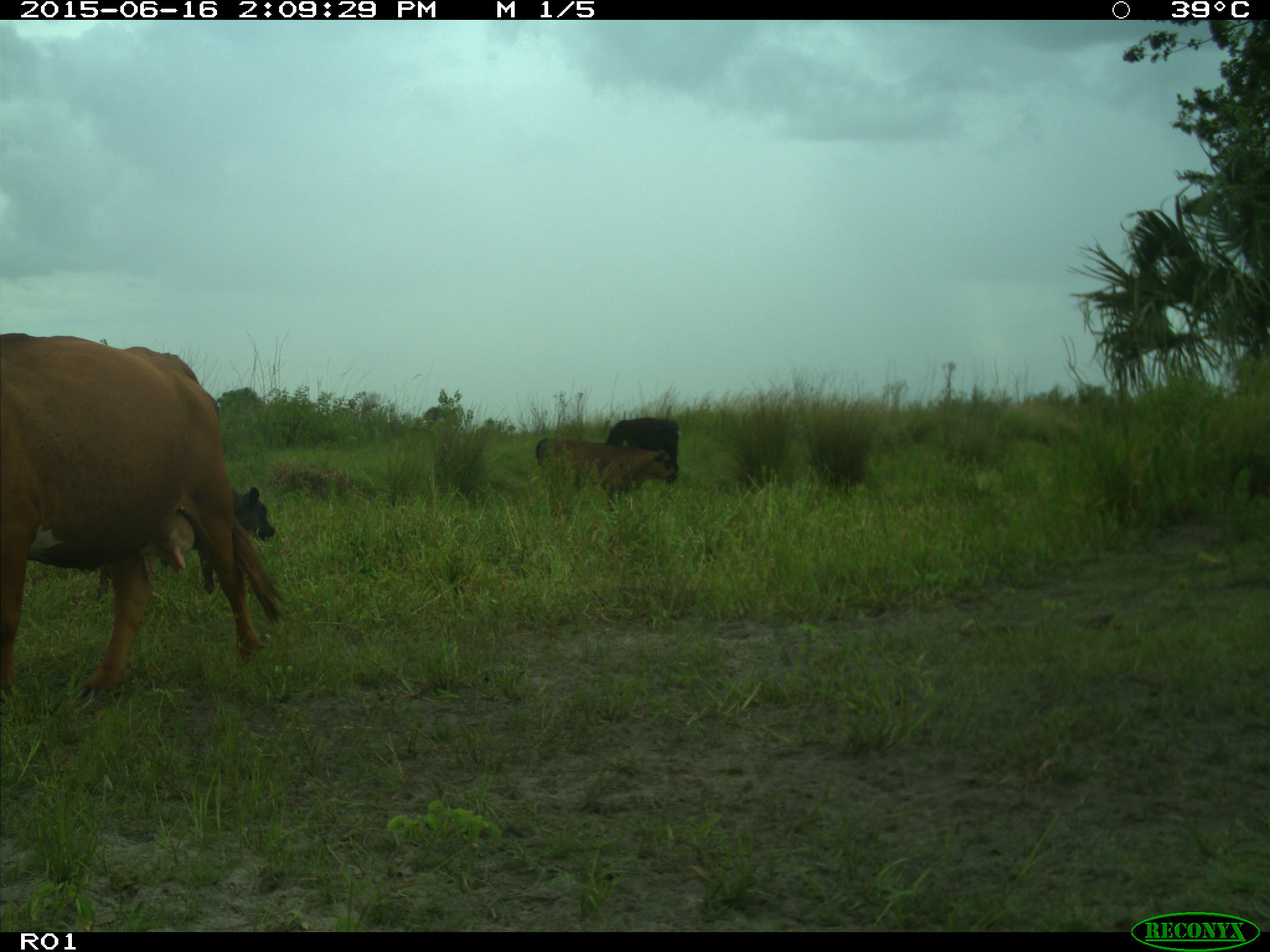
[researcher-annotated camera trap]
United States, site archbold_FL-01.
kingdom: Animalia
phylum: Chordata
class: Mammalia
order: Artiodactyla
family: Bovidae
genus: Bos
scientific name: Bos taurus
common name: domestic cow